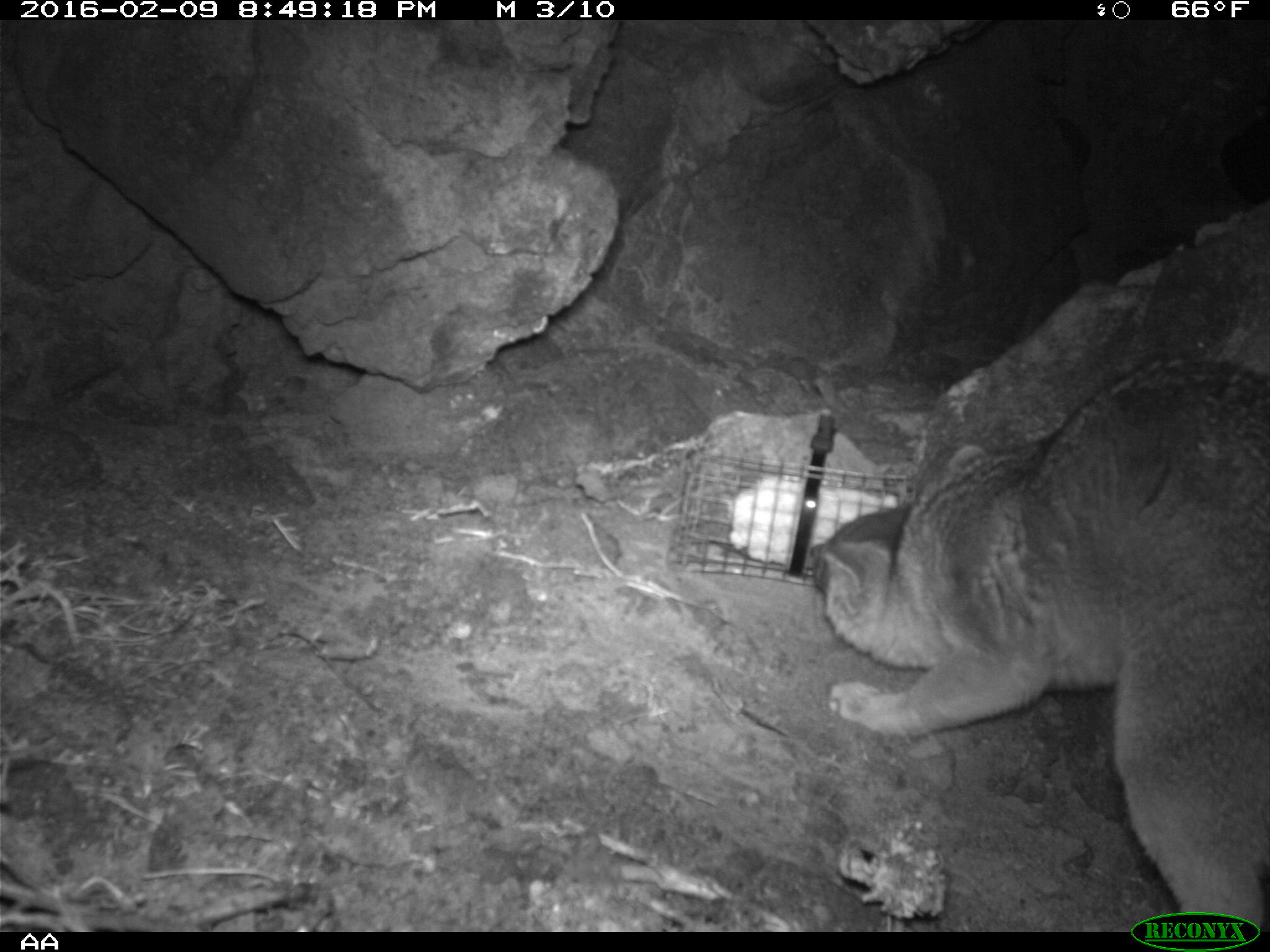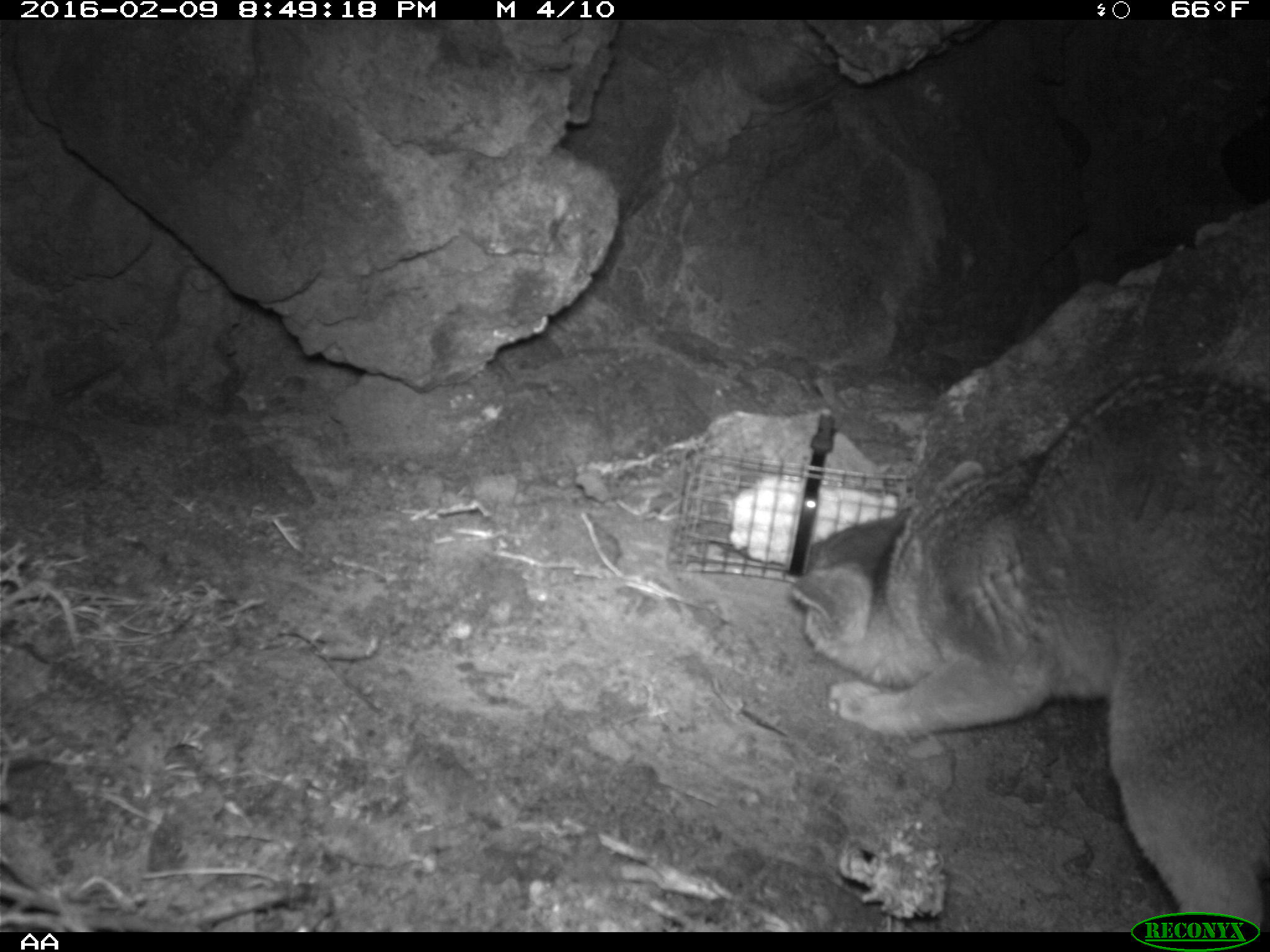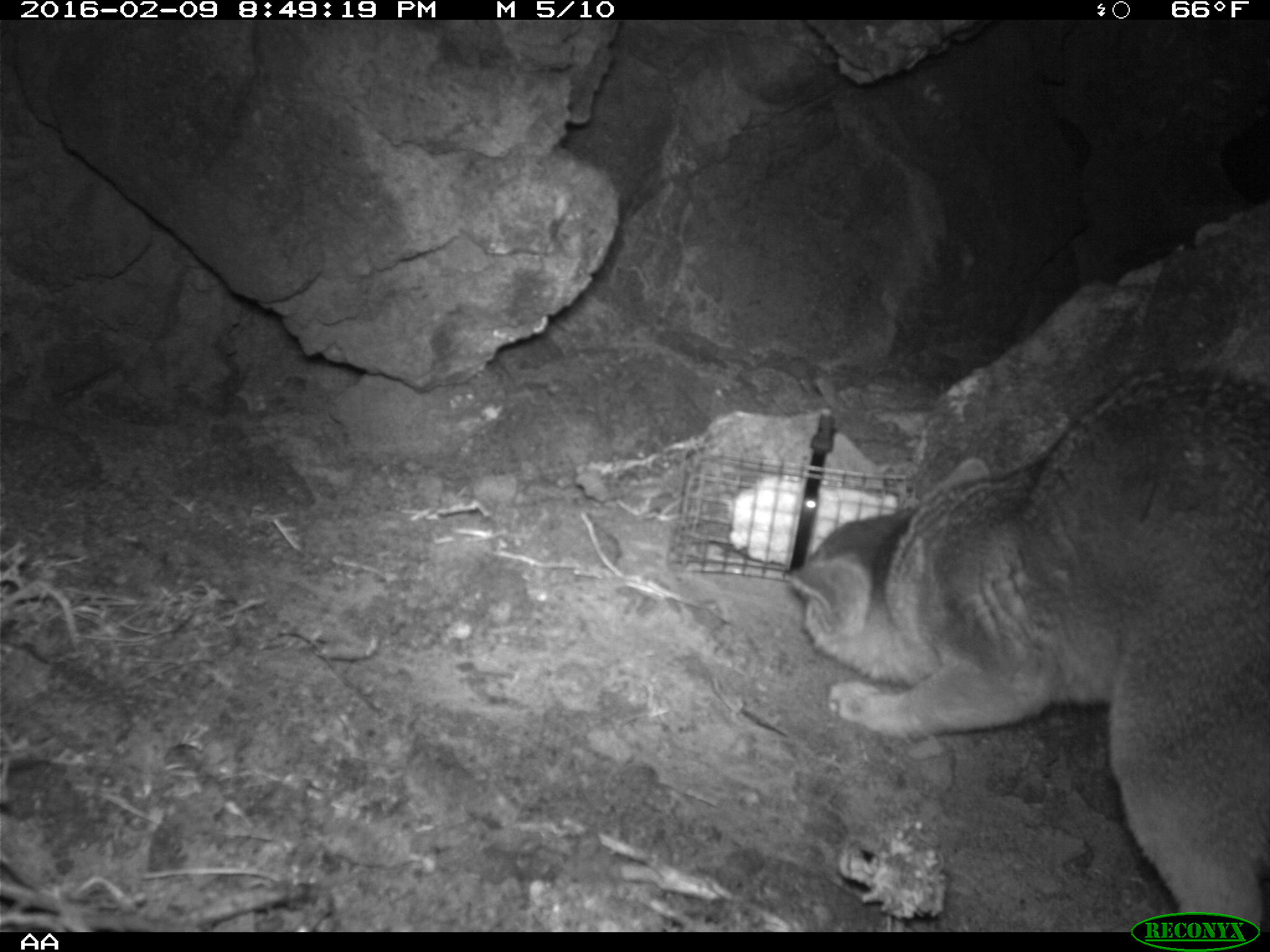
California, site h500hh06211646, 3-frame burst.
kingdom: Animalia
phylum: Chordata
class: Mammalia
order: Carnivora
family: Canidae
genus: Urocyon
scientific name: Urocyon littoralis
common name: island fox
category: fox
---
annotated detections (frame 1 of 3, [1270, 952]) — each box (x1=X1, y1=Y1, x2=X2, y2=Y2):
fox: (x1=808, y1=357, x2=1269, y2=932)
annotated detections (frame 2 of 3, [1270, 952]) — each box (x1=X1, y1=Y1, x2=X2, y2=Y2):
fox: (x1=787, y1=368, x2=1269, y2=931)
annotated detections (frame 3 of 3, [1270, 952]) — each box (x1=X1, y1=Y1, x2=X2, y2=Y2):
fox: (x1=784, y1=365, x2=1269, y2=931)